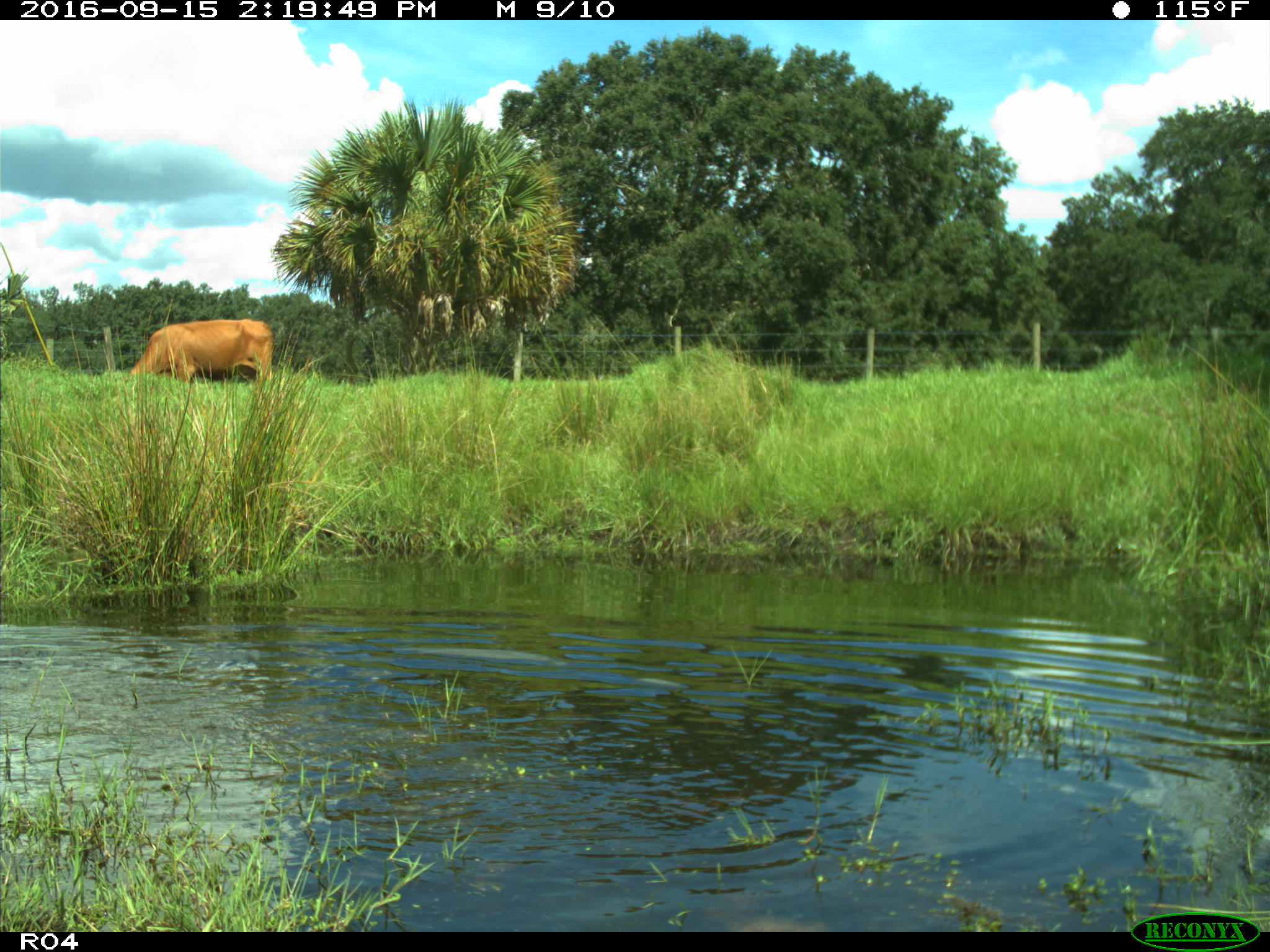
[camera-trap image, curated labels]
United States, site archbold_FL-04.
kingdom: Animalia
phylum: Chordata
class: Mammalia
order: Artiodactyla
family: Bovidae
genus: Bos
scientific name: Bos taurus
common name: domestic cow